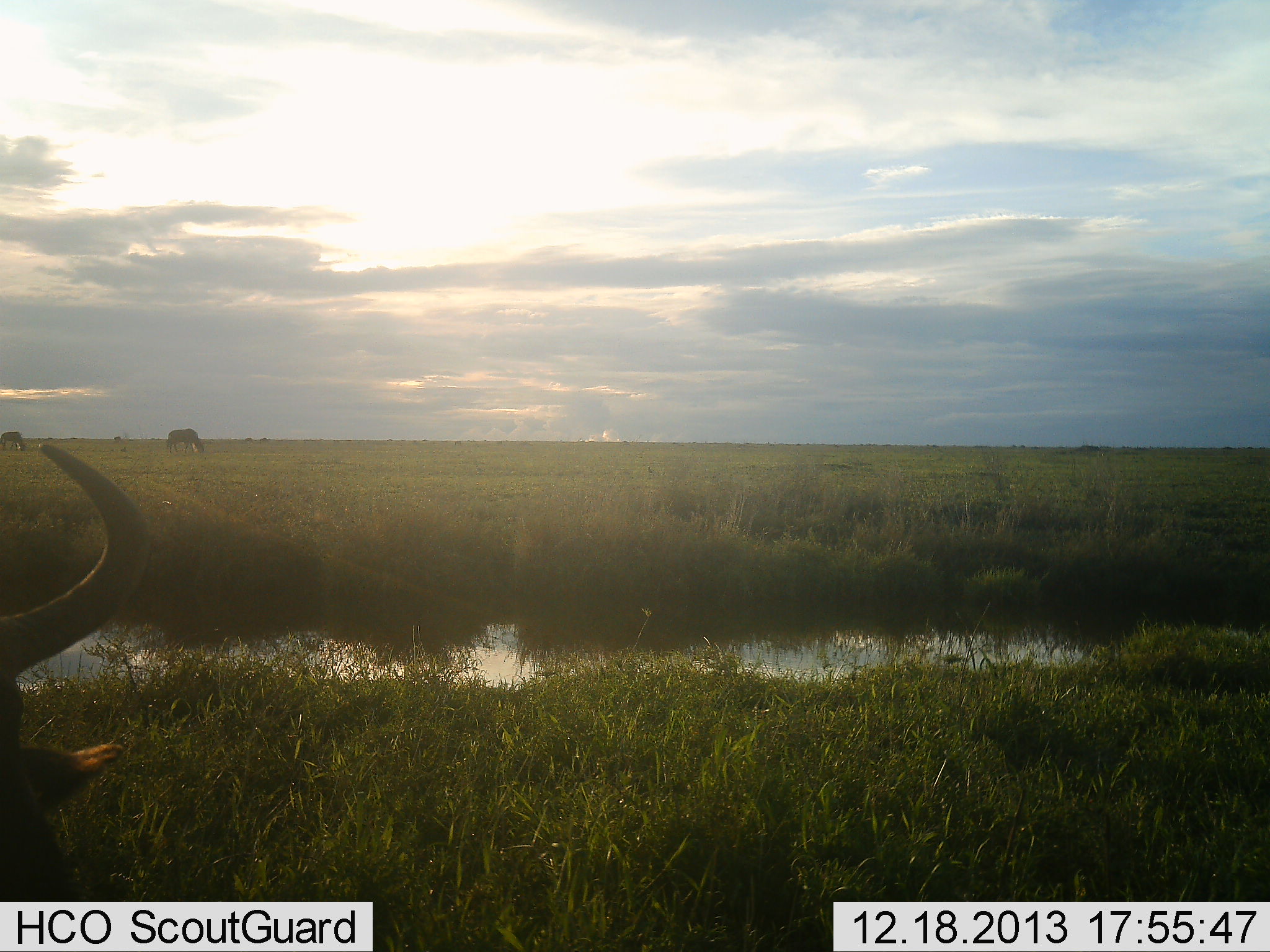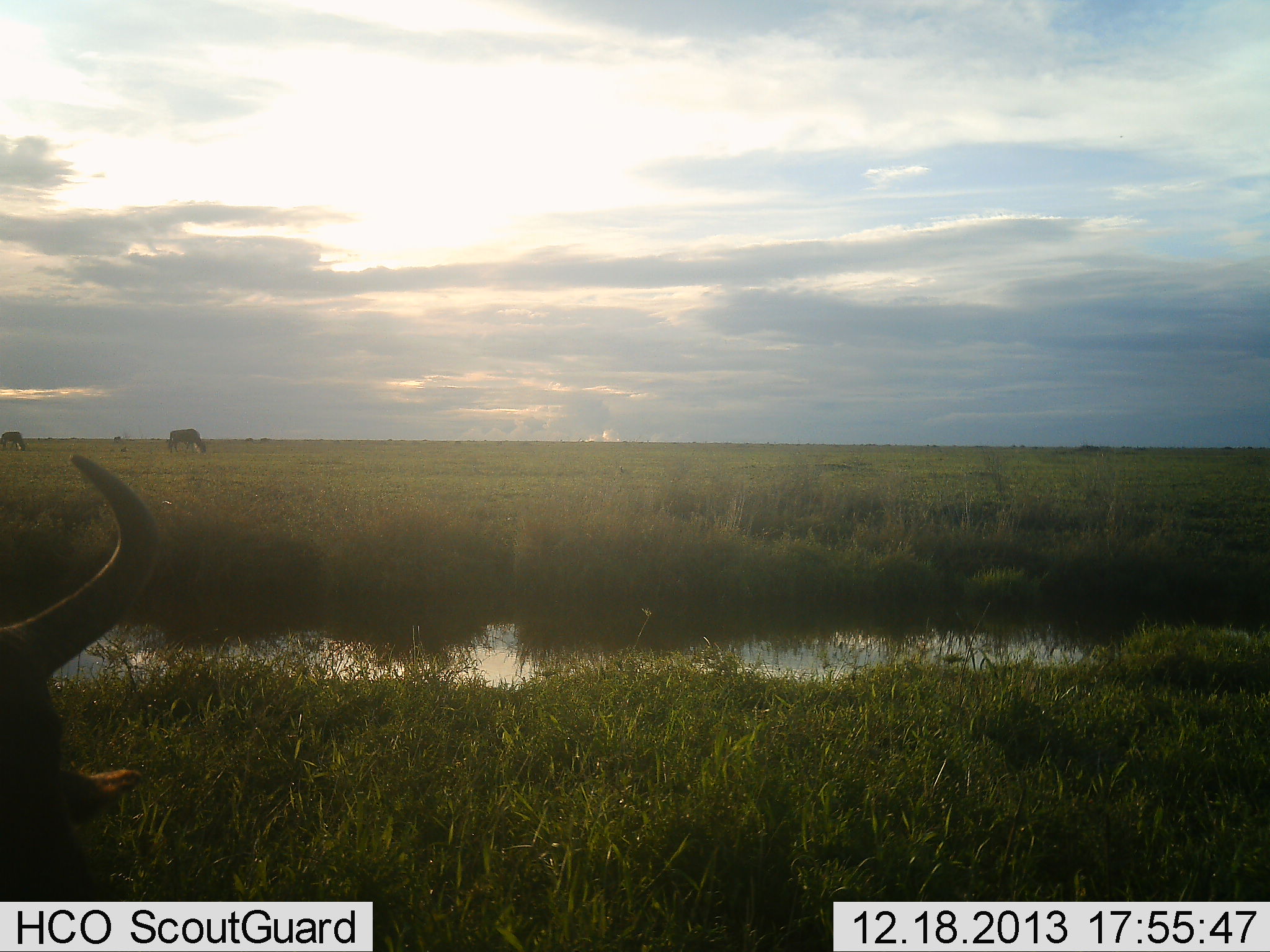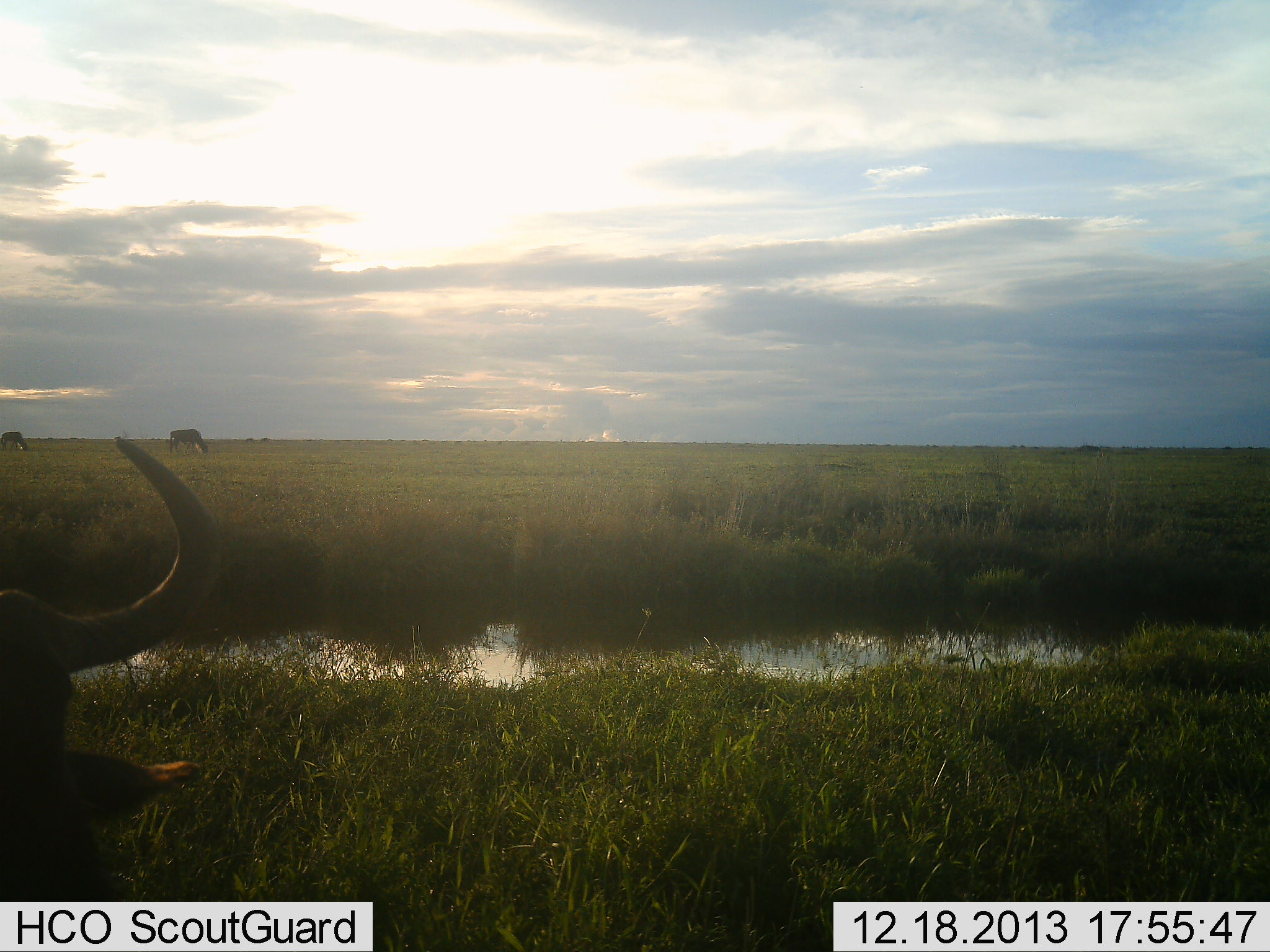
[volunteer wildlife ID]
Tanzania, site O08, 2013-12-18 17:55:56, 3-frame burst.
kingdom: Animalia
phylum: Chordata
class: Mammalia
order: Artiodactyla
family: Bovidae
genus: Connochaetes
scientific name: Connochaetes taurinus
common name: blue wildebeest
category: wildebeest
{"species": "wildebeest (blue wildebeest) (Connochaetes taurinus)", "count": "3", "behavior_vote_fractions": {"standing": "40%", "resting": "20%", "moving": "10%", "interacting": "0%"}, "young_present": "0%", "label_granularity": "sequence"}